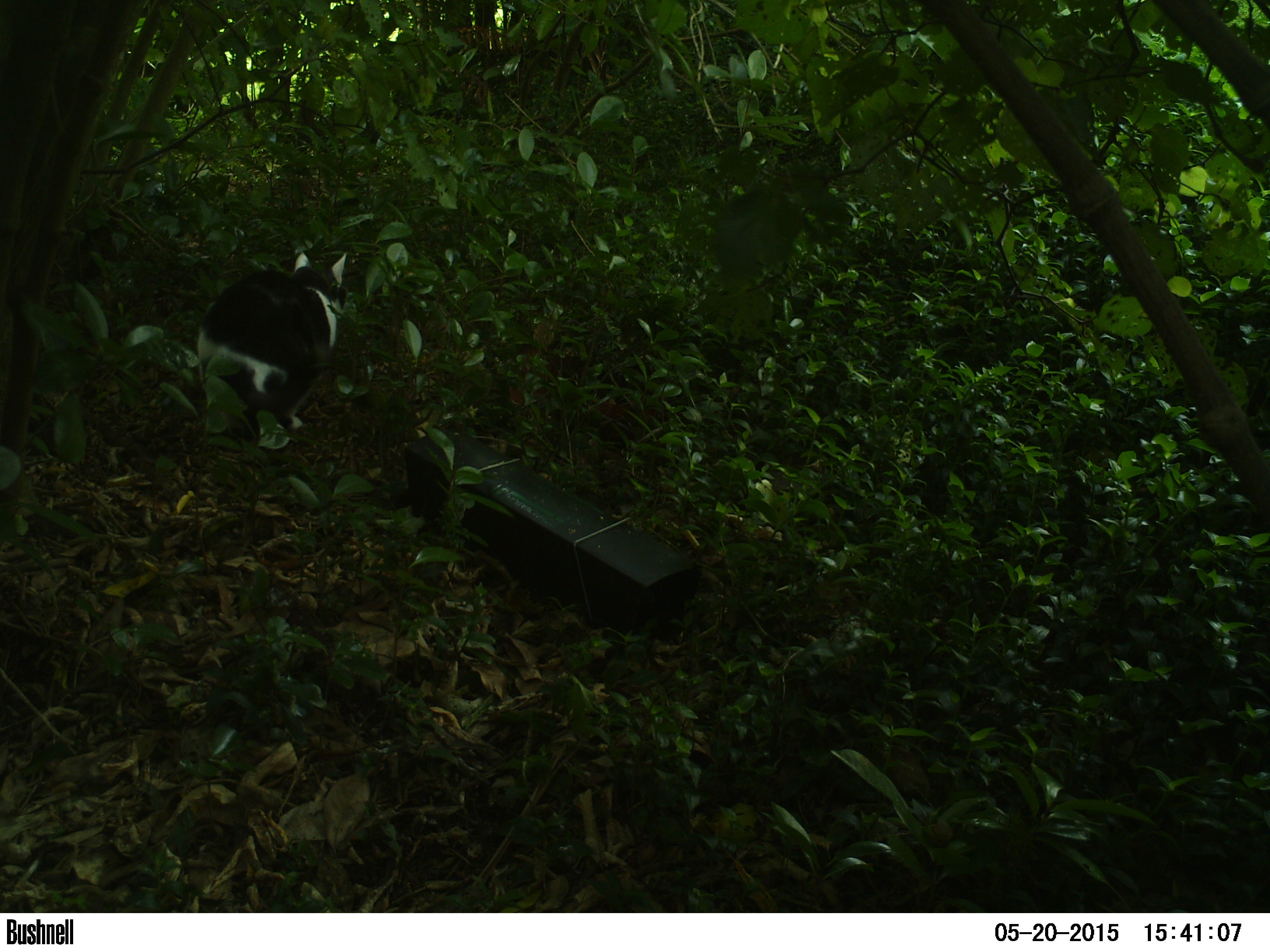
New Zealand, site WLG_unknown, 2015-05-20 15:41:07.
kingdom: Animalia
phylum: Chordata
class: Mammalia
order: Carnivora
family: Felidae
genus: Felis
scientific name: Felis catus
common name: domestic cat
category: cat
Cat (domestic cat) (Felis catus).